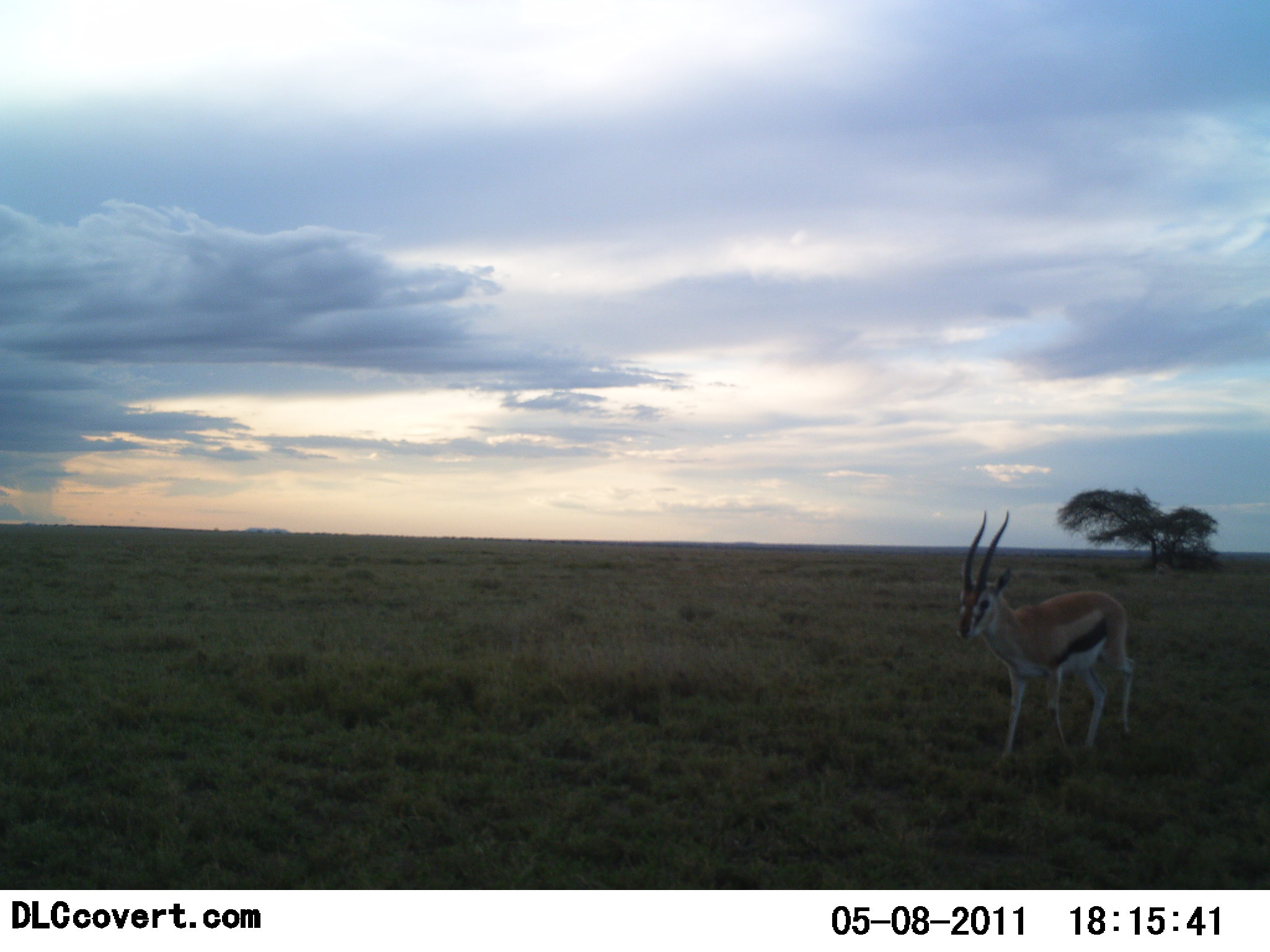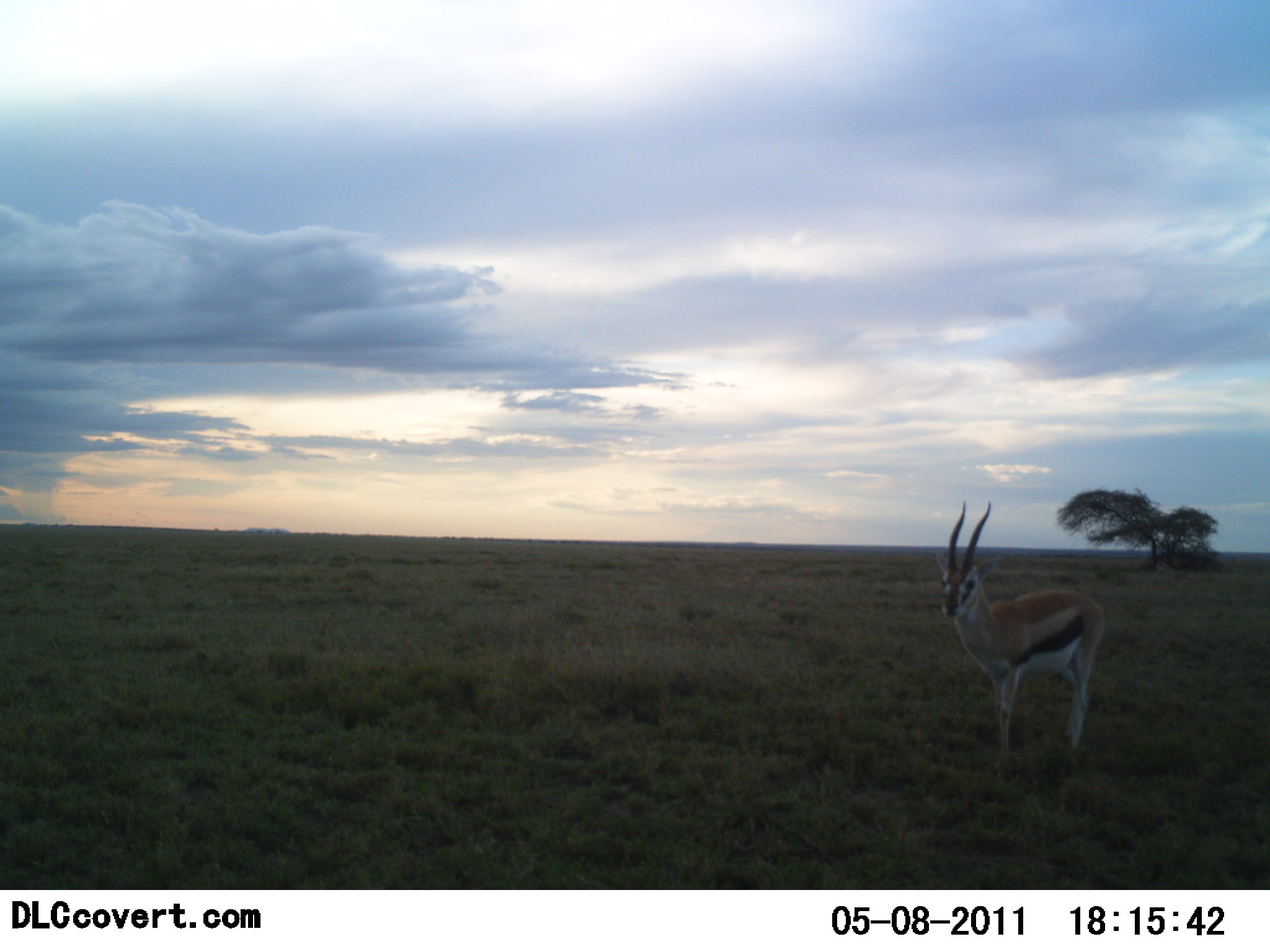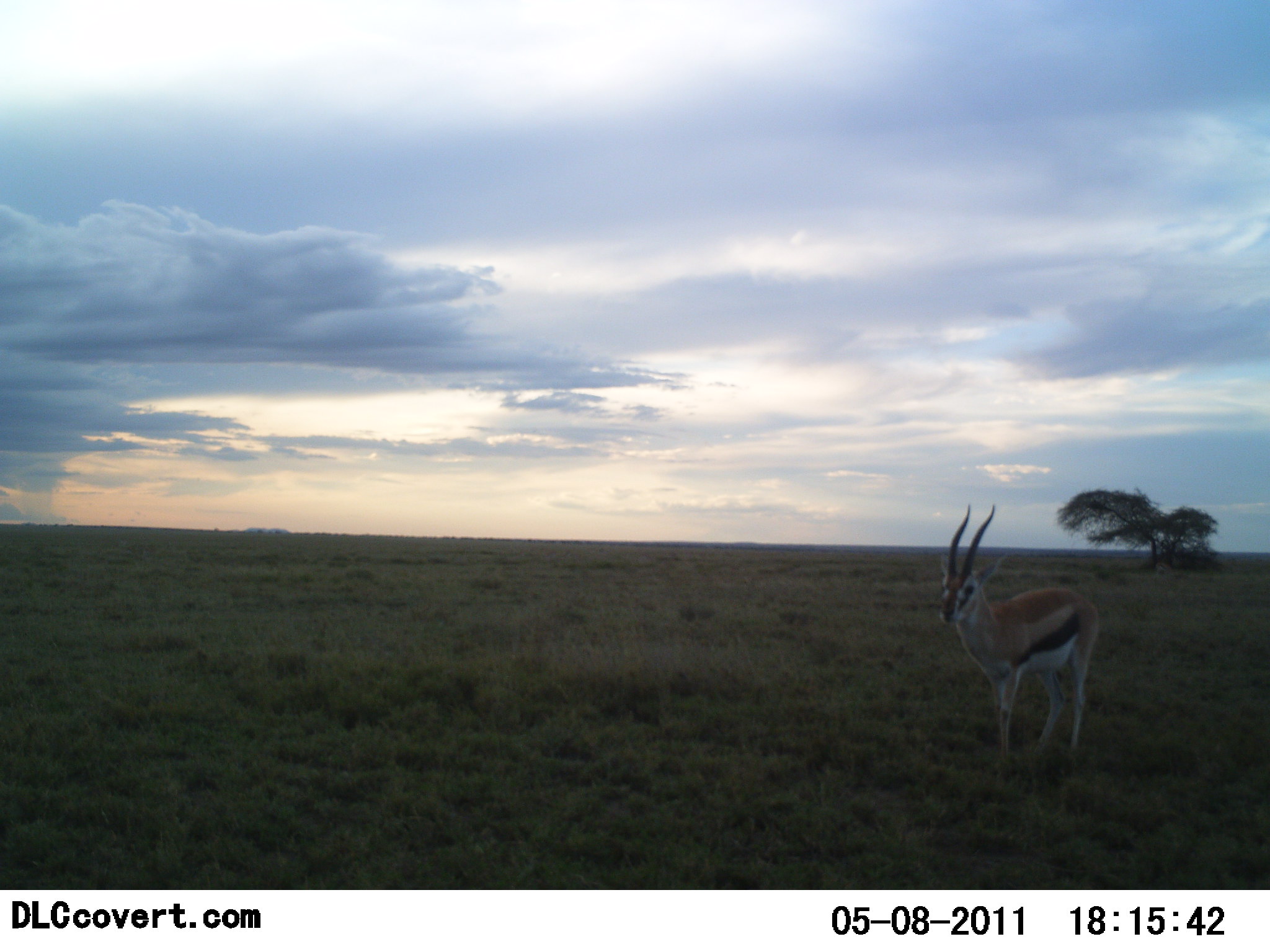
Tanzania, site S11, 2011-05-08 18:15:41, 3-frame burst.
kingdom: Animalia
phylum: Chordata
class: Mammalia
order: Artiodactyla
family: Bovidae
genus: Eudorcas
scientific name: Eudorcas thomsonii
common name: thomson's gazelle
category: gazellethomsons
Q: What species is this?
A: Gazellethomsons (thomson's gazelle) (Eudorcas thomsonii).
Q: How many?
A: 1.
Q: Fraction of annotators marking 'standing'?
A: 82%.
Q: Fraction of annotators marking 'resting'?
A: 0%.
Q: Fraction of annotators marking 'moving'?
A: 18%.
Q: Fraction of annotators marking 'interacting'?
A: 0%.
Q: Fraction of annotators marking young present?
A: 0%.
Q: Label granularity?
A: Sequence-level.